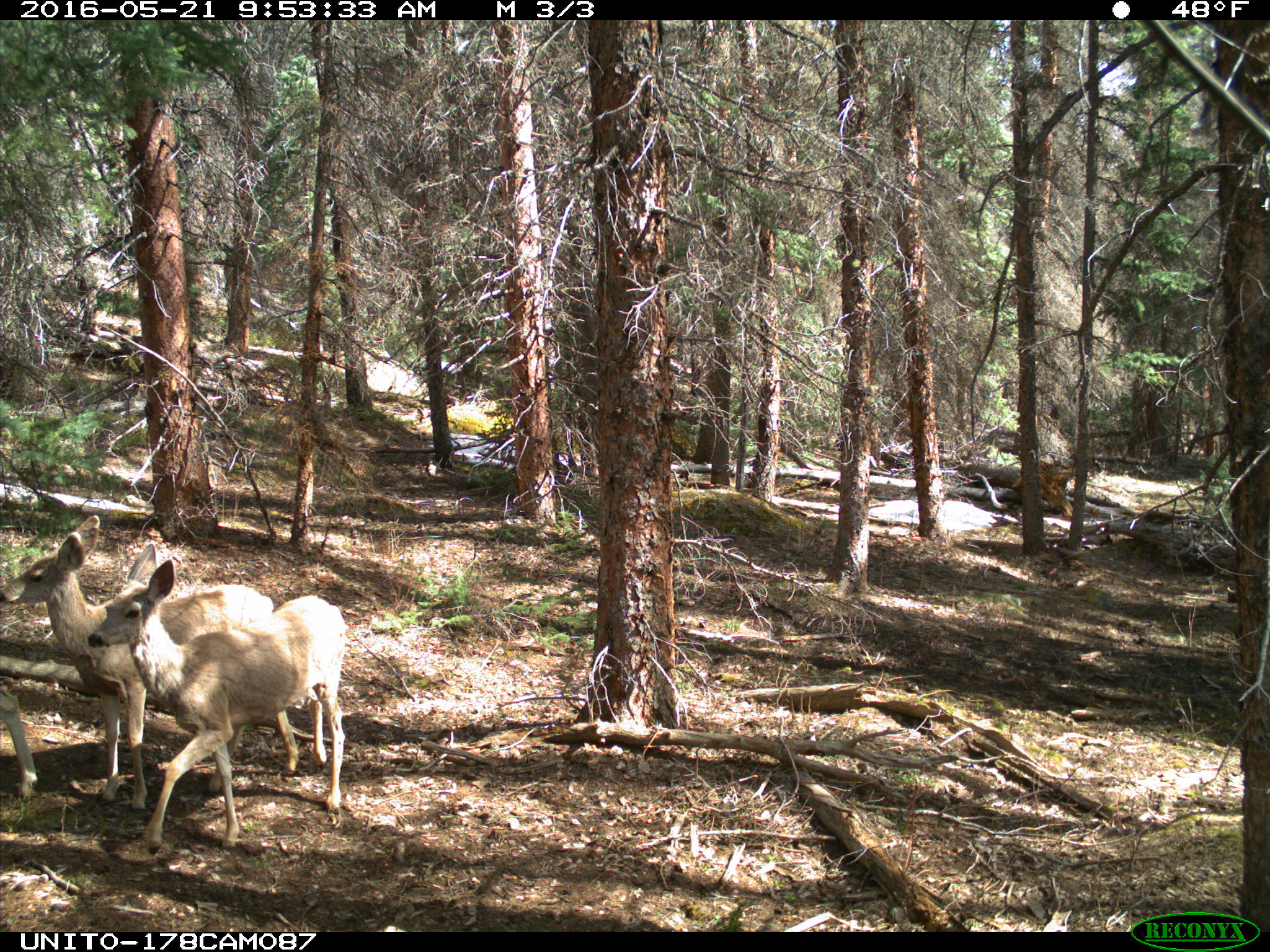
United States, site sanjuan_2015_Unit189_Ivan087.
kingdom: Animalia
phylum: Chordata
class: Mammalia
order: Artiodactyla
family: Cervidae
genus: Odocoileus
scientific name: Odocoileus hemionus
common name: mule deer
Odocoileus hemionus (mule deer).